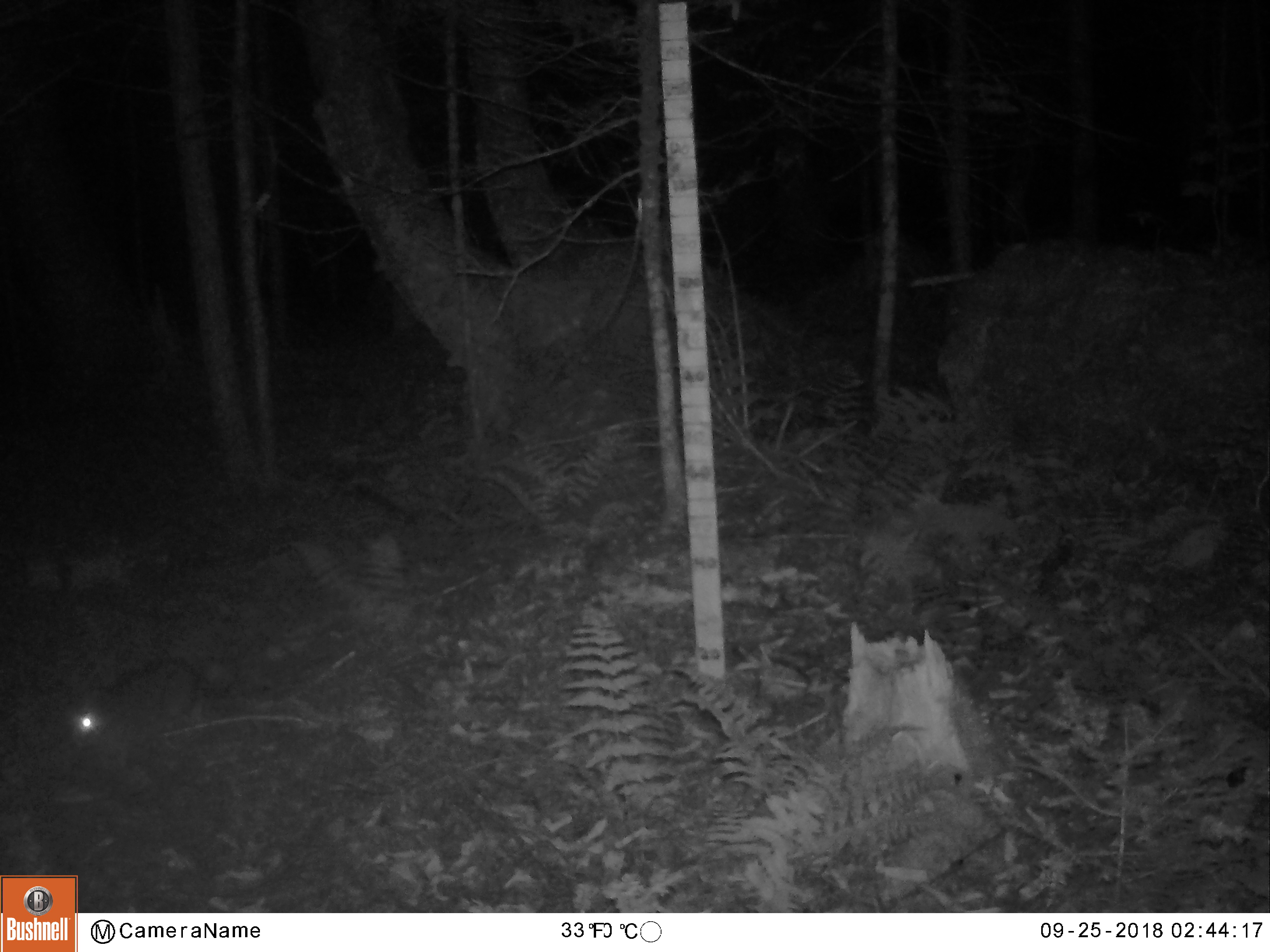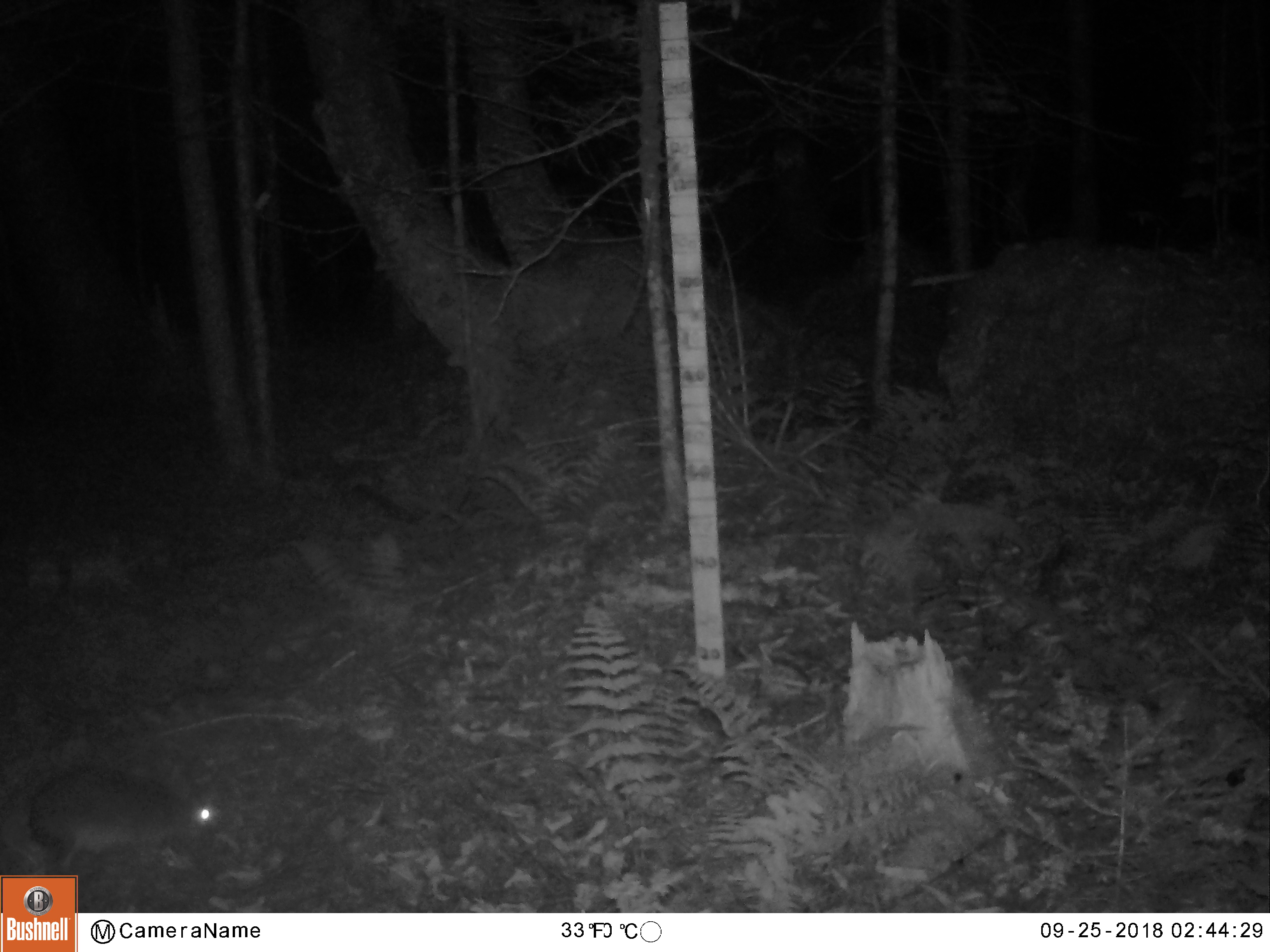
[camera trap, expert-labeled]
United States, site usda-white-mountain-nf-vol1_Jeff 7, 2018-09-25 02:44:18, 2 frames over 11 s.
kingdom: Animalia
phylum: Chordata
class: Mammalia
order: Lagomorpha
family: Leporidae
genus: Lepus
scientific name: Lepus americanus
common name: snowshoe hare